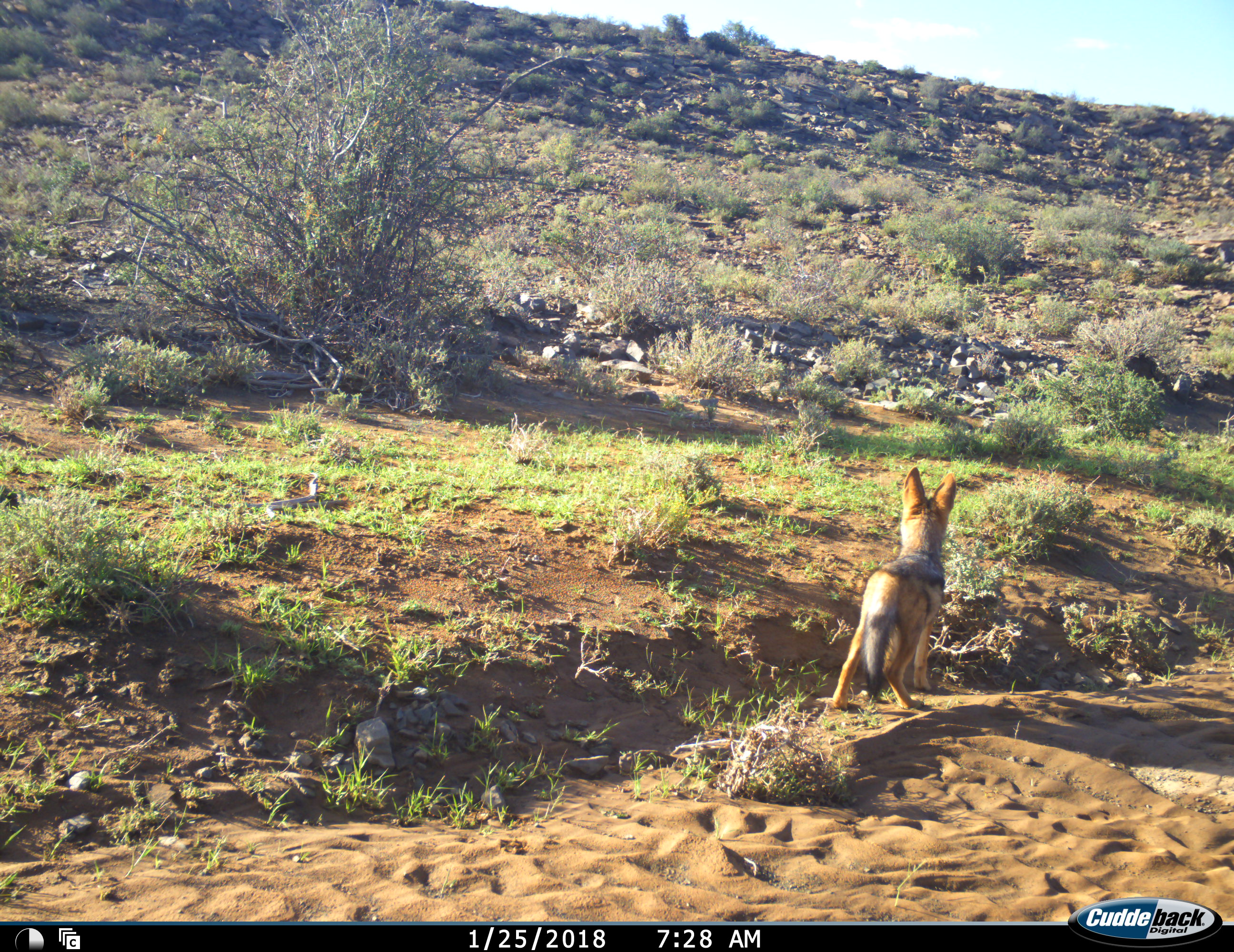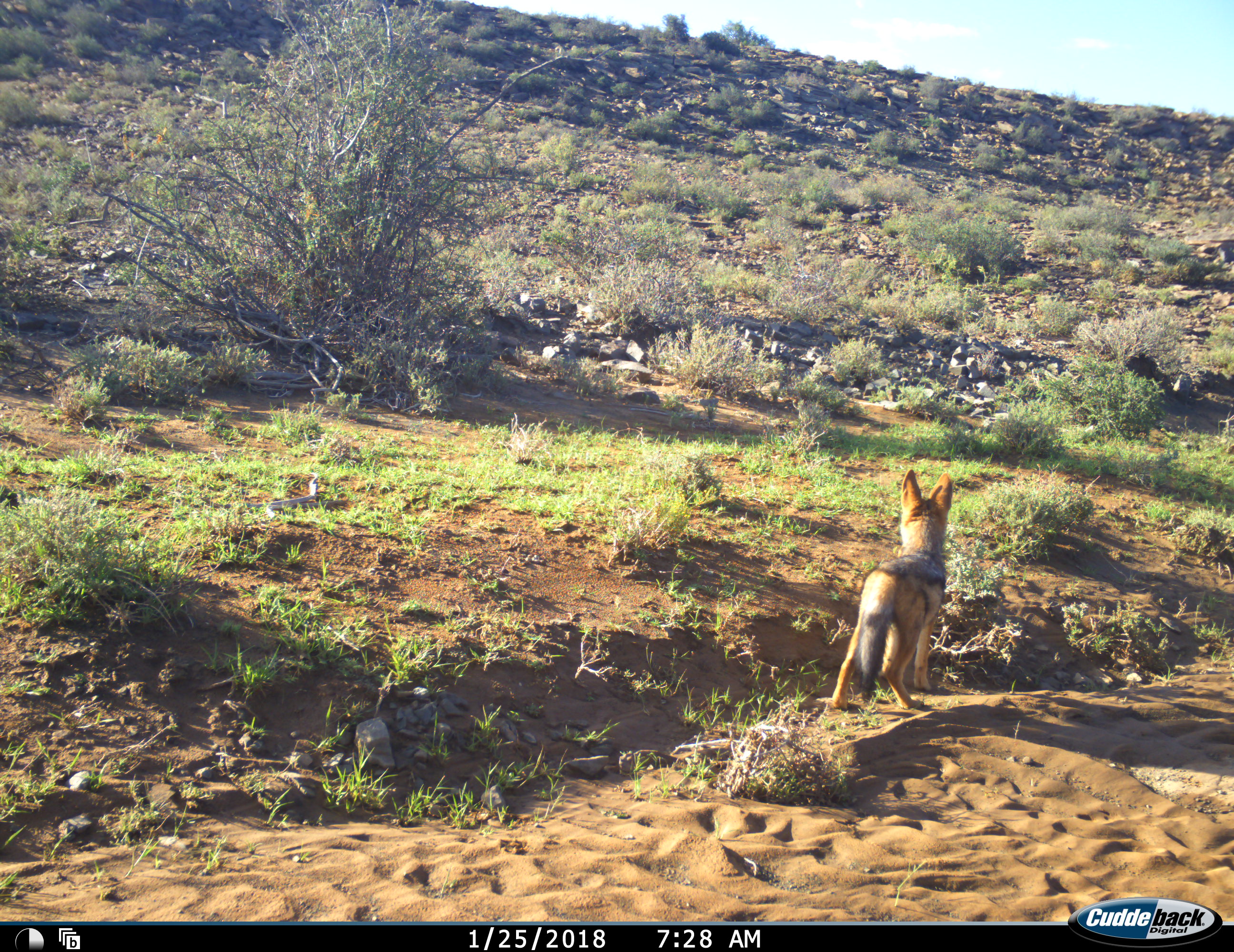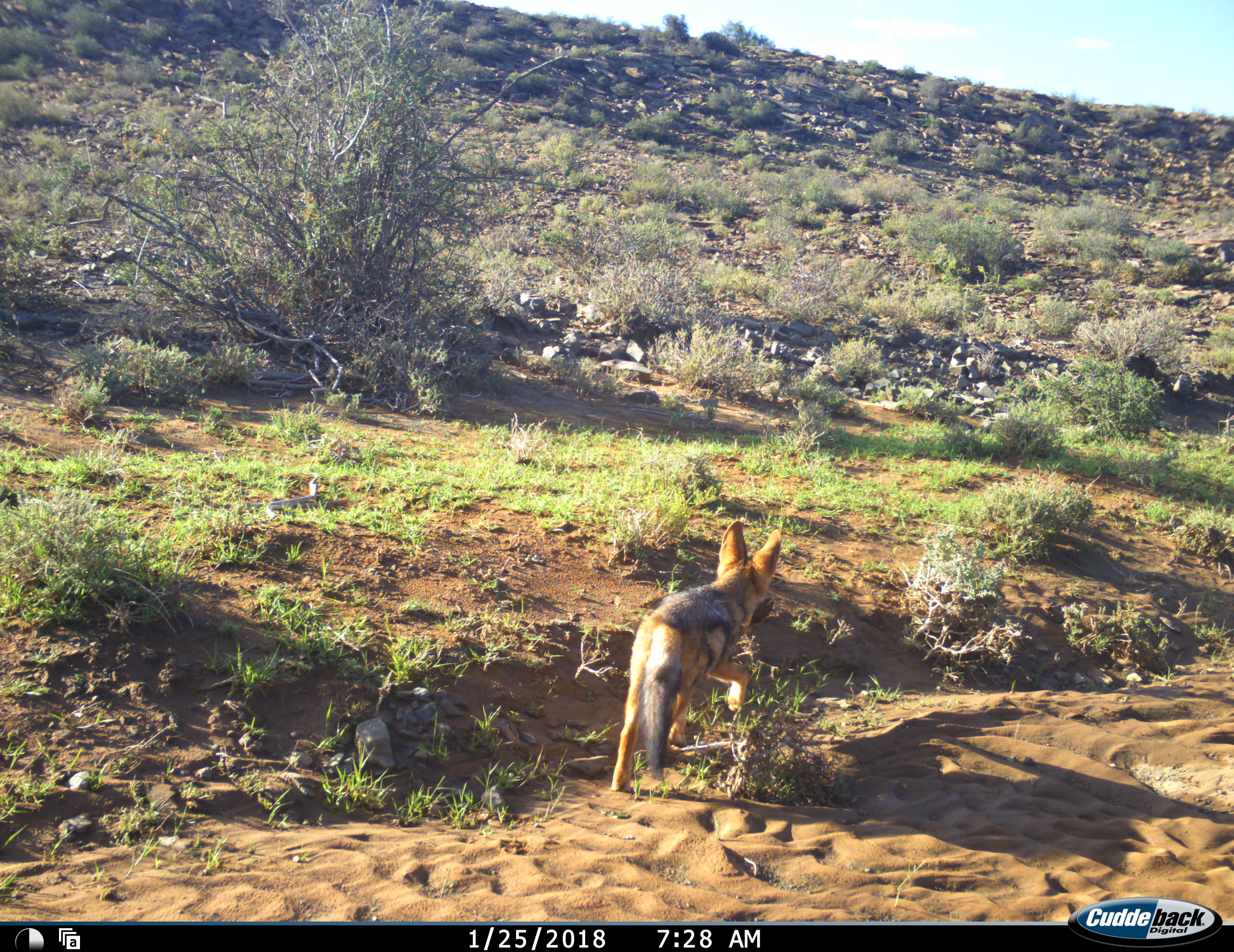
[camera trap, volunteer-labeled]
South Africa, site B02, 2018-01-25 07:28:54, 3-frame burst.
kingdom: Animalia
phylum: Chordata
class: Mammalia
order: Carnivora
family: Canidae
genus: Lupulella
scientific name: Lupulella mesomelas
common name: black-backed jackal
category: jackalblackbacked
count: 1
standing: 44%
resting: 0%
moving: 78%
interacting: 0%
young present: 22%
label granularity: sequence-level